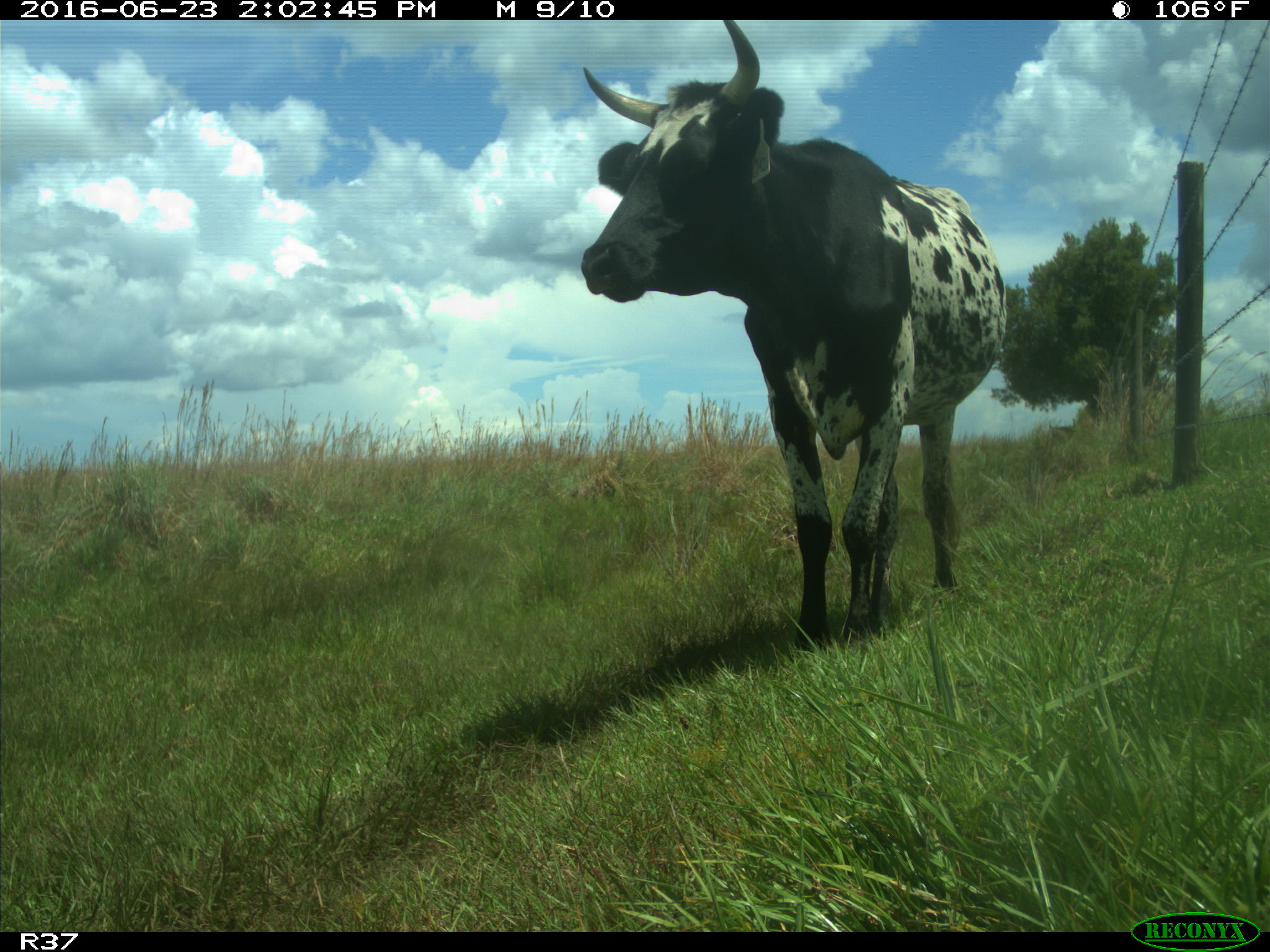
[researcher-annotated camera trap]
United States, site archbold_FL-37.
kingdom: Animalia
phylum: Chordata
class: Mammalia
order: Artiodactyla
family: Bovidae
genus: Bos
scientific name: Bos taurus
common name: domestic cow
Bos taurus (domestic cow).